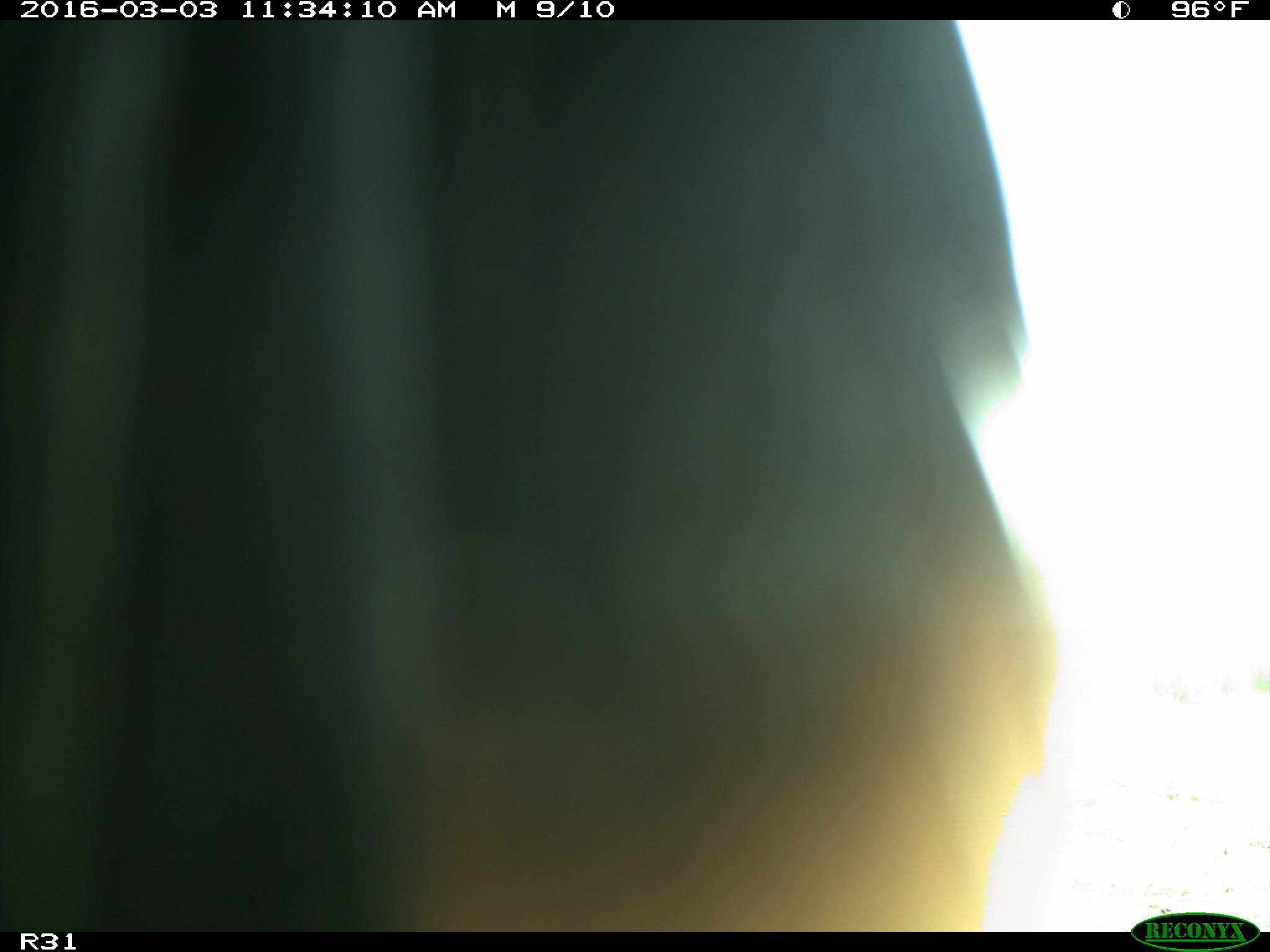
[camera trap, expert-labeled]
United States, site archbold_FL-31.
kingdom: Animalia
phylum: Chordata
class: Aves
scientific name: Aves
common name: birds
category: unidentified bird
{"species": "unidentified bird (birds) (Aves)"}